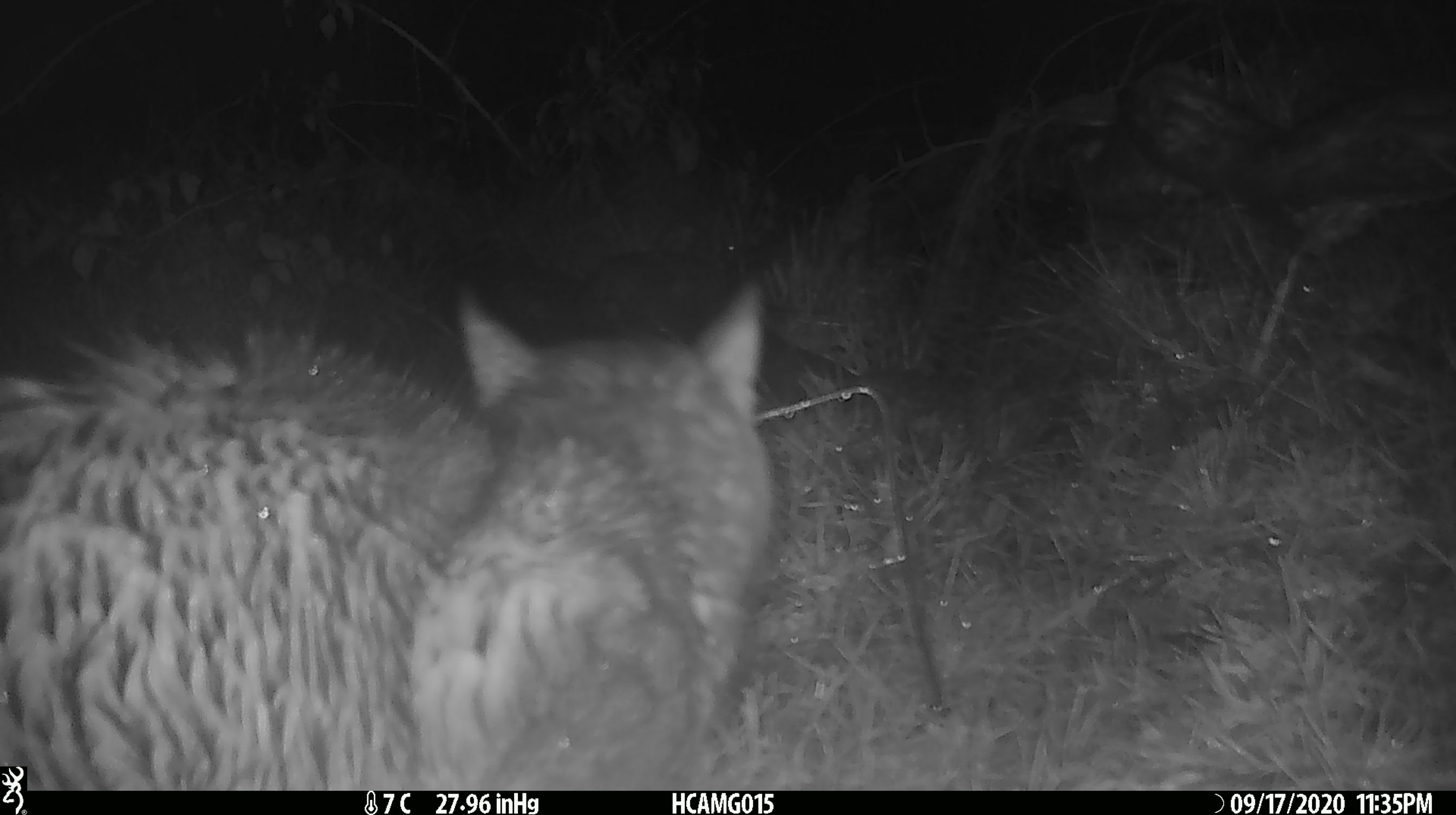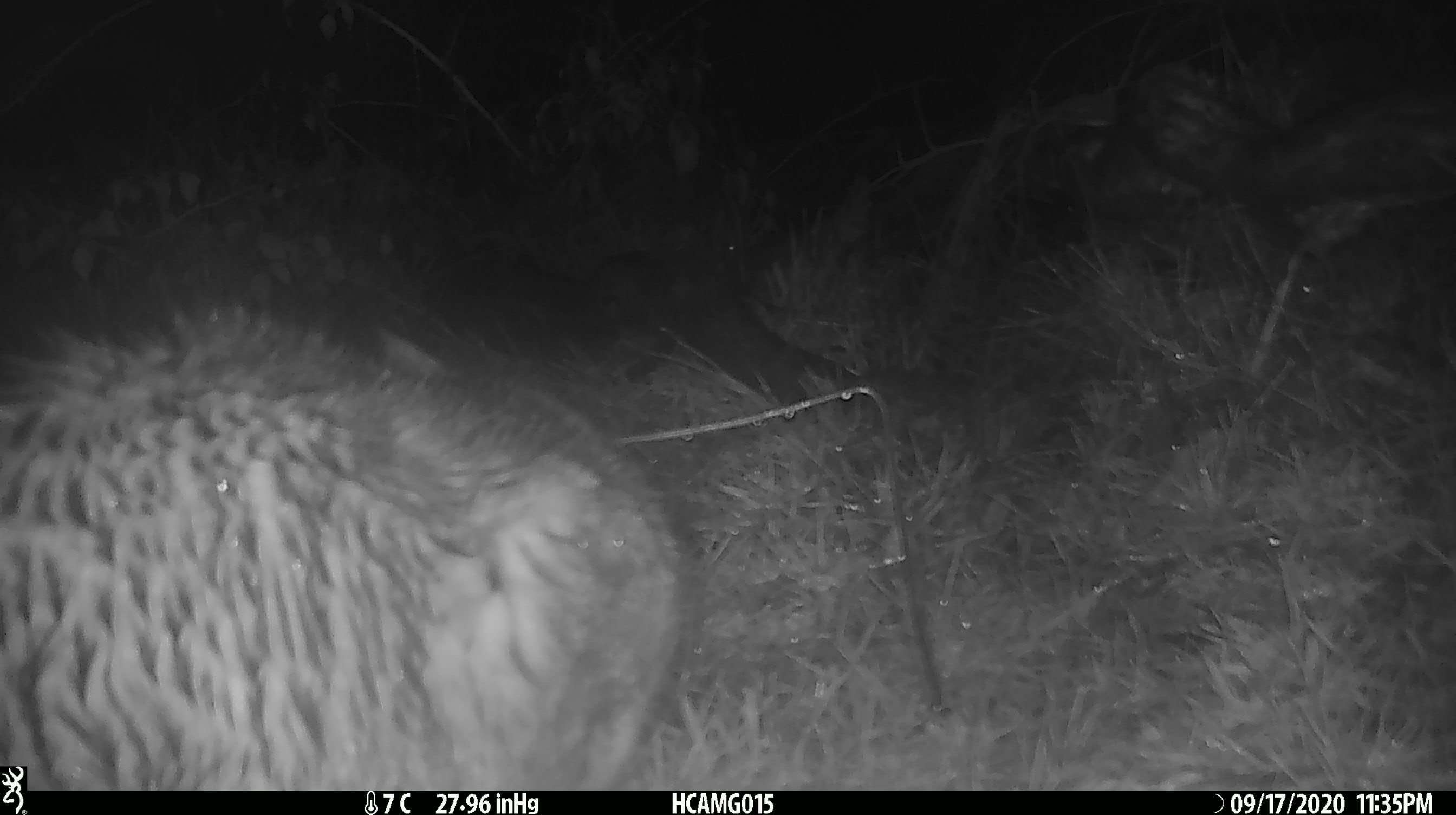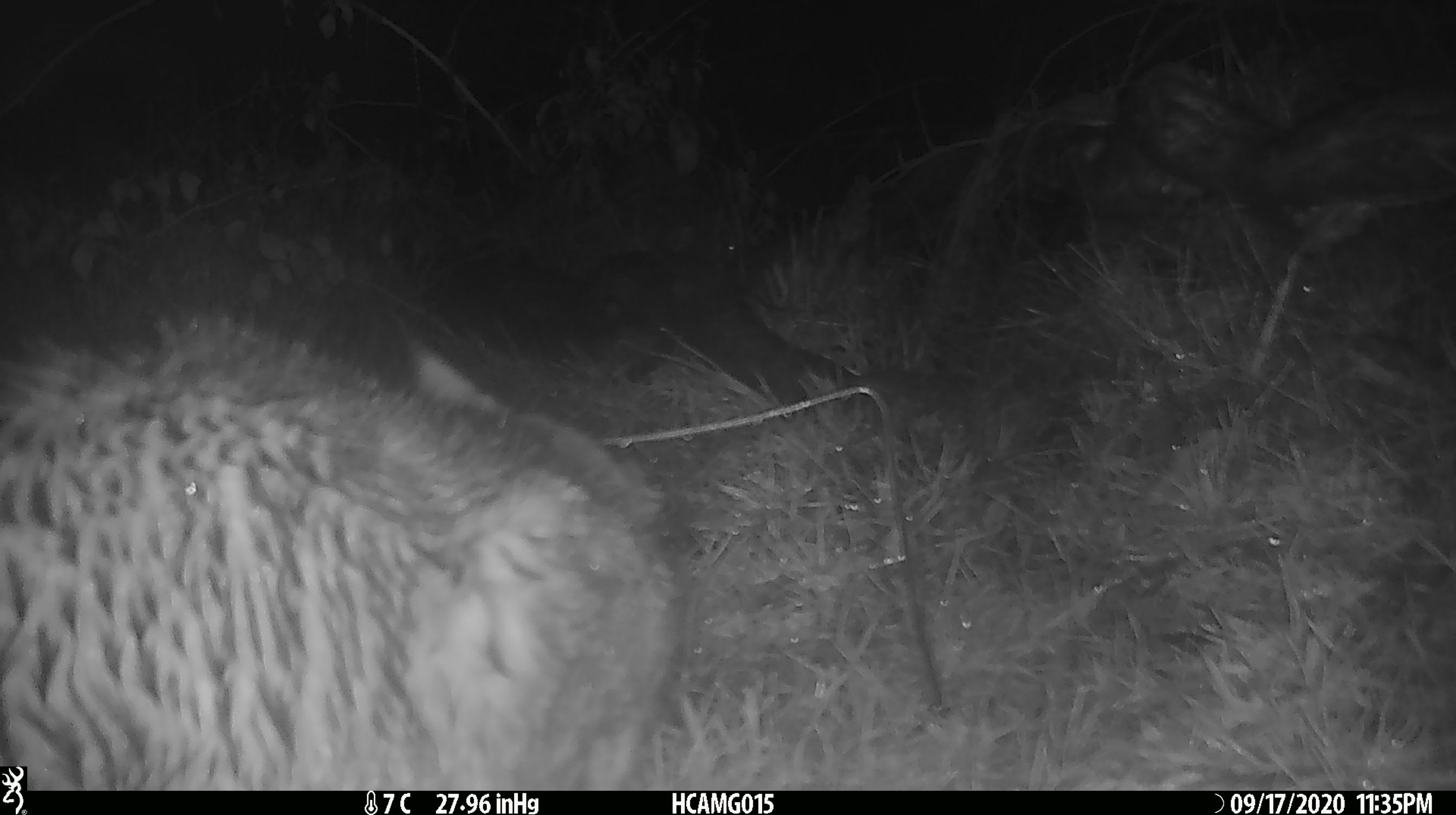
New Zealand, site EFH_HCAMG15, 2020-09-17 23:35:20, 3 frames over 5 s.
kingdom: Animalia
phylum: Chordata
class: Mammalia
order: Carnivora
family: Felidae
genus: Felis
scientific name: Felis catus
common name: domestic cat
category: cat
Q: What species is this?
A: Cat (domestic cat) (Felis catus).